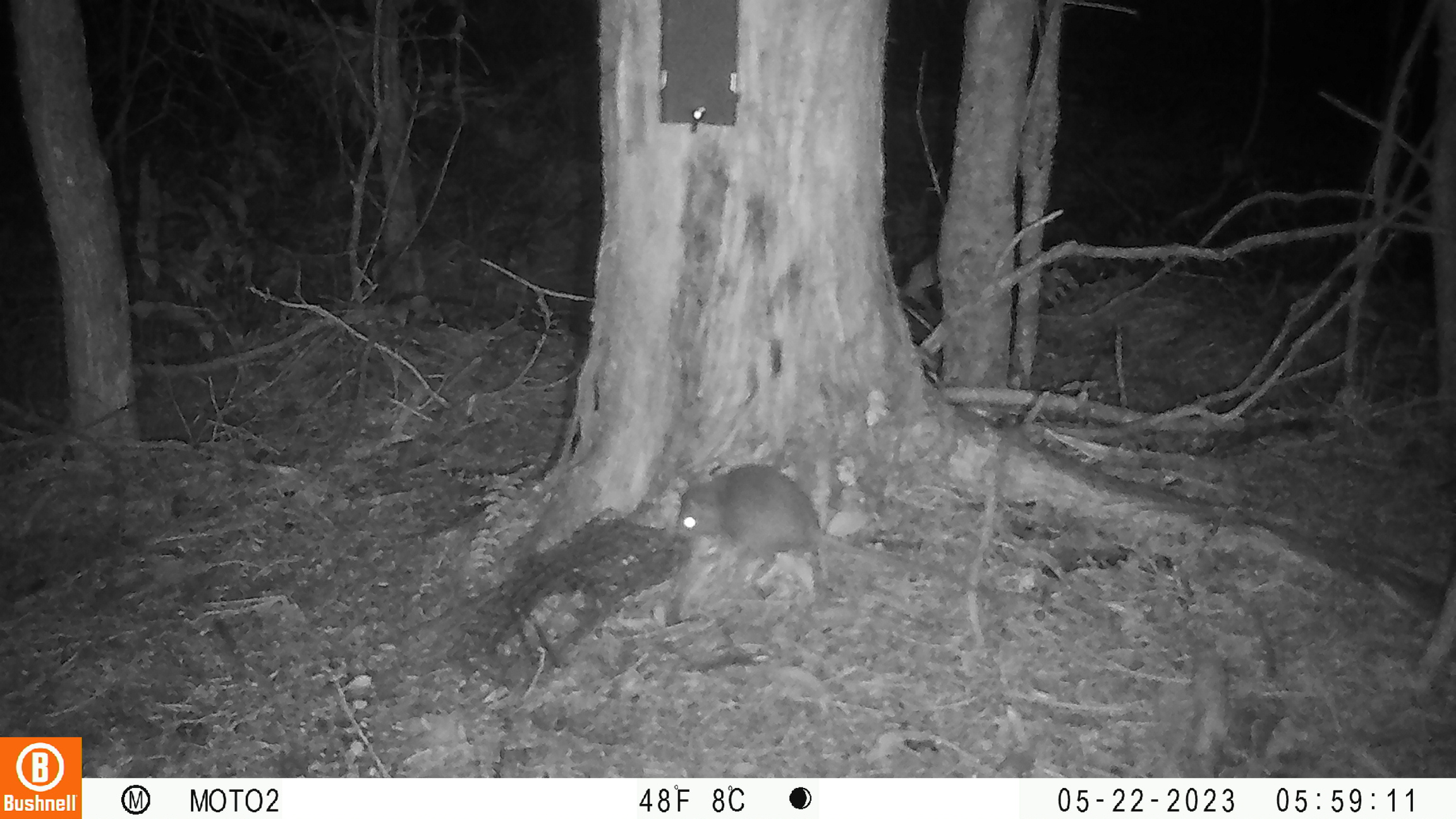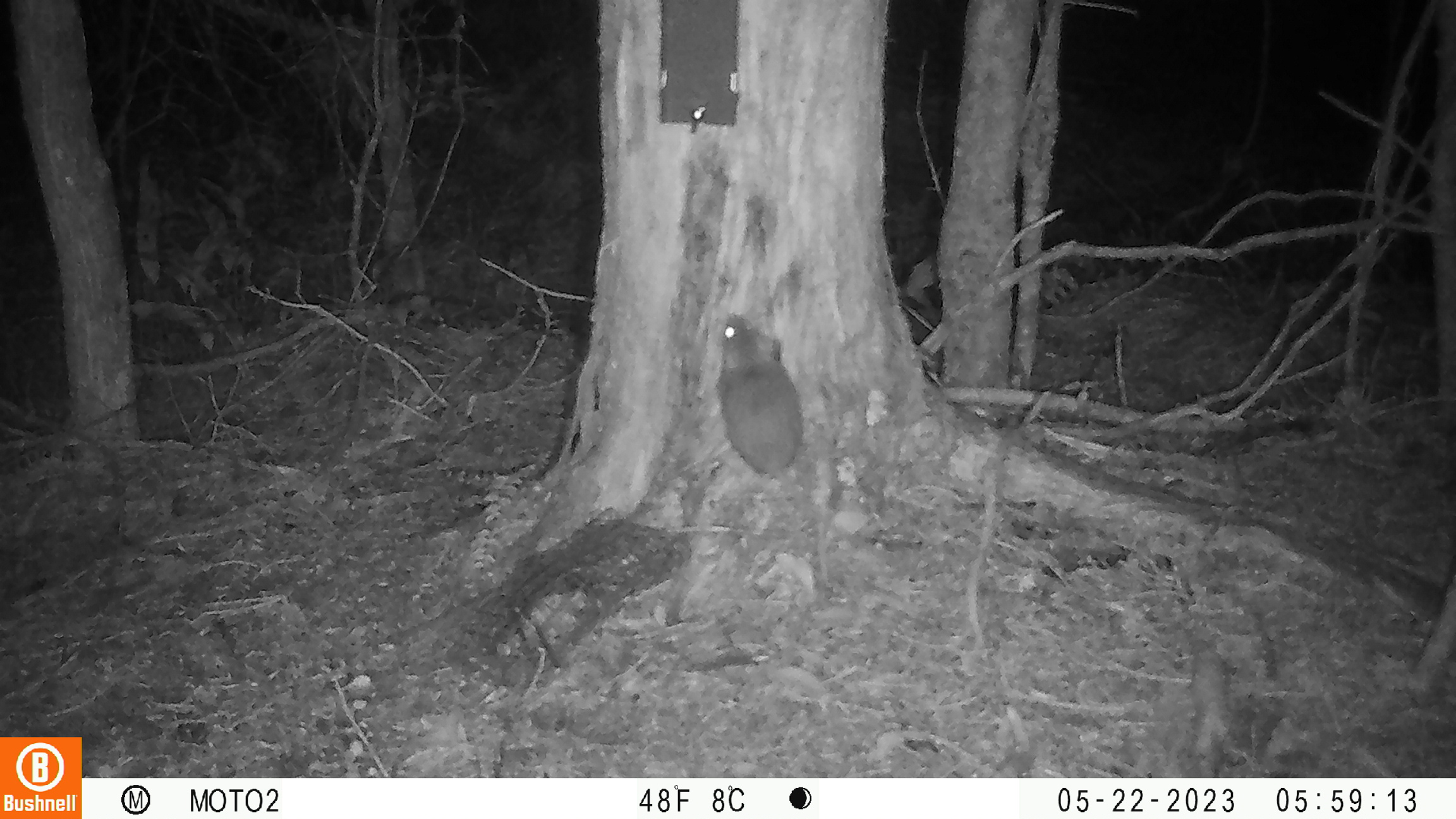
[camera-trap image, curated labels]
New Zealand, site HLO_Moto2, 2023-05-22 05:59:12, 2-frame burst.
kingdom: Animalia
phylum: Chordata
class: Mammalia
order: Rodentia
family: Muridae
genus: Rattus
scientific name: Rattus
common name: rat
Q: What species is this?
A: Rat (Rattus).